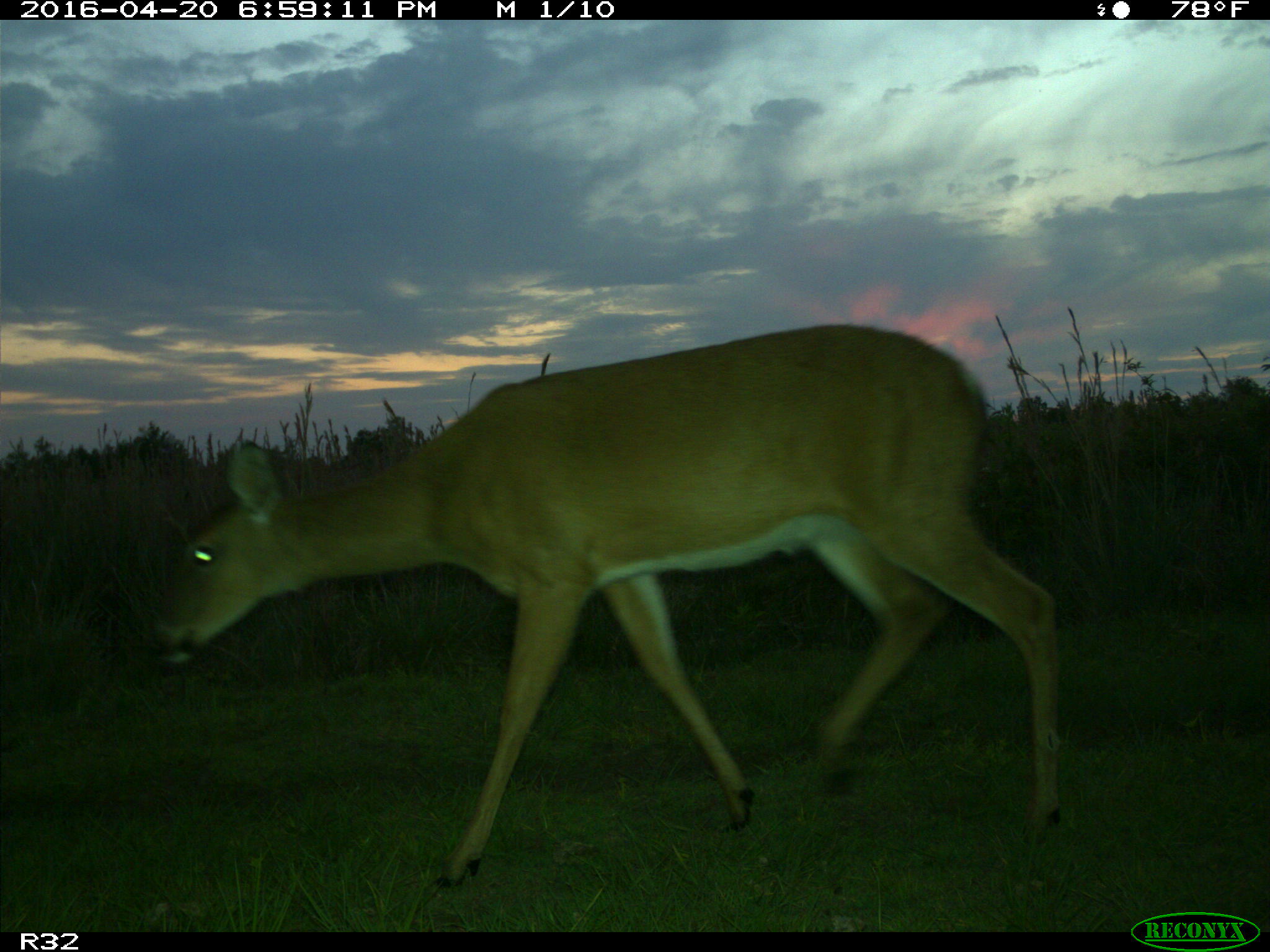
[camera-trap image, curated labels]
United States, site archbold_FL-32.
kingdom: Animalia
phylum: Chordata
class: Mammalia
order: Artiodactyla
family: Cervidae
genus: Odocoileus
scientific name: Odocoileus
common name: deer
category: unidentified deer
Unidentified deer (deer) (Odocoileus).